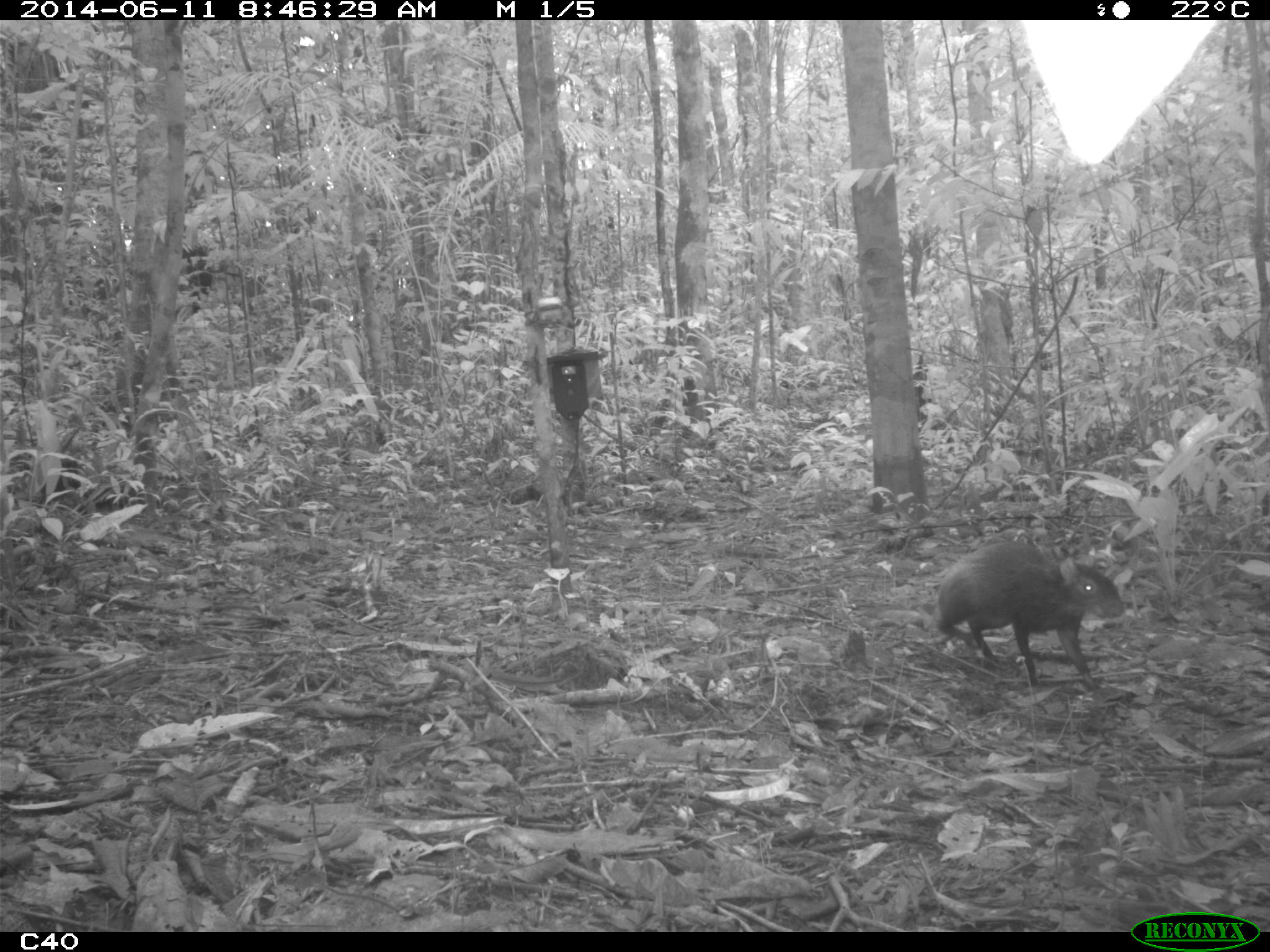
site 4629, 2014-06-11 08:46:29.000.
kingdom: Animalia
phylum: Chordata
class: Mammalia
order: Rodentia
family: Dasyproctidae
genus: Dasyprocta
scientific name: Dasyprocta leporina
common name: red-rumped agouti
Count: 1.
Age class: adult.